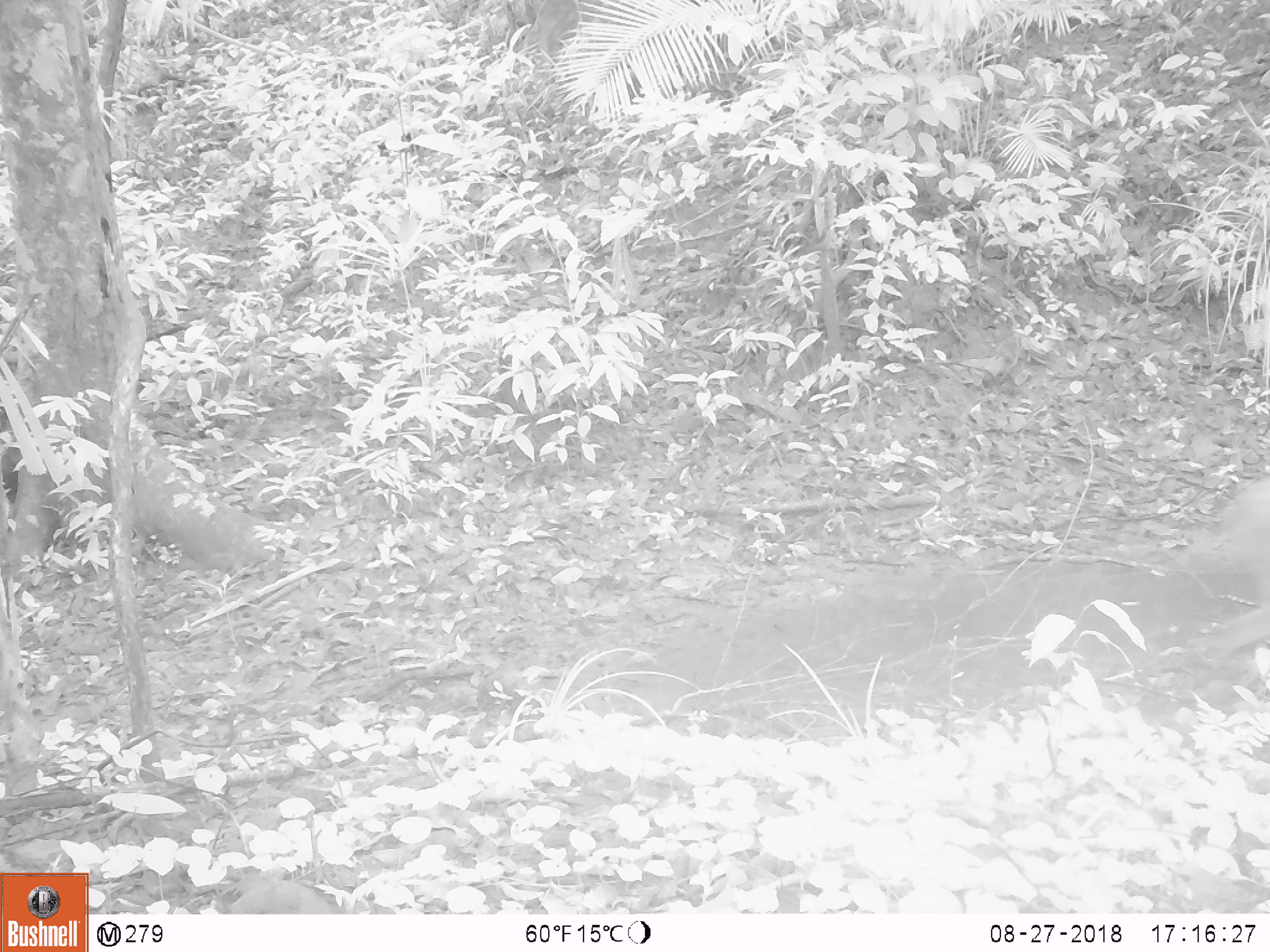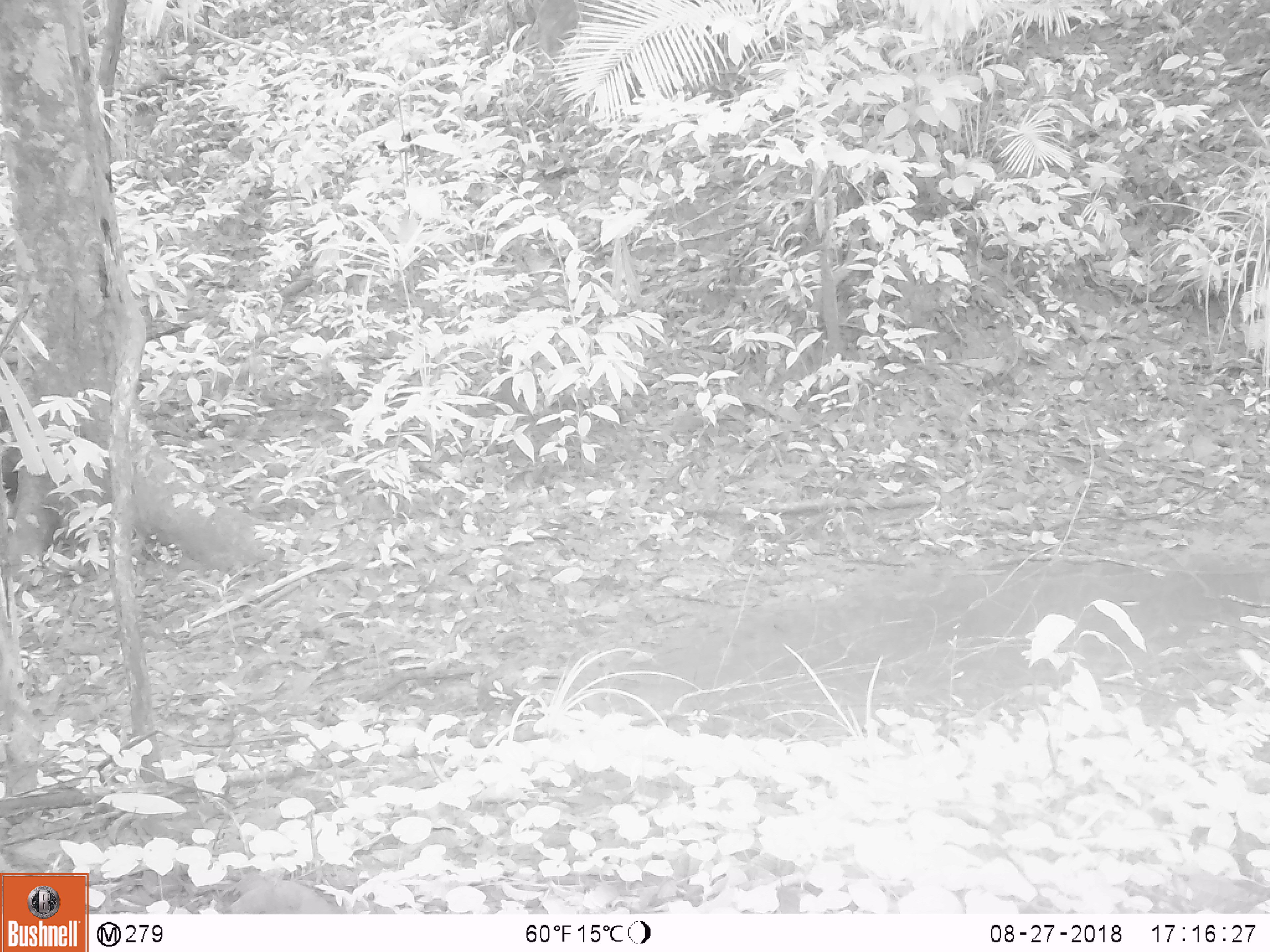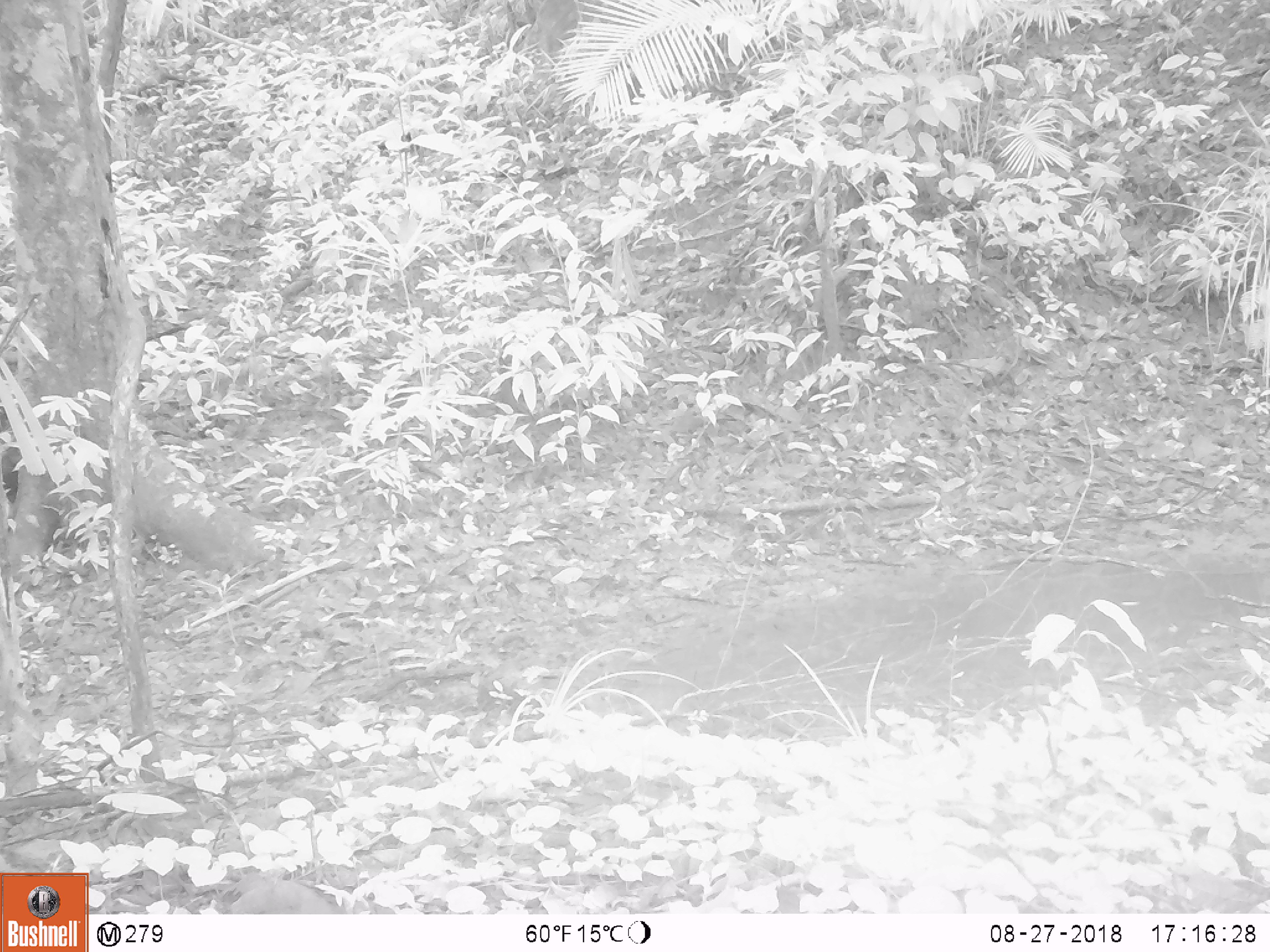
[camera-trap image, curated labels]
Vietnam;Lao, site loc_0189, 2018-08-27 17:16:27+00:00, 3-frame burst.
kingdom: Animalia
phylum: Chordata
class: Mammalia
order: Artiodactyla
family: Suidae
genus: Sus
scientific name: Sus scrofa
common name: eurasian wild pig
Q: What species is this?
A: Eurasian wild pig (Sus scrofa).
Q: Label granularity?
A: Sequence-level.